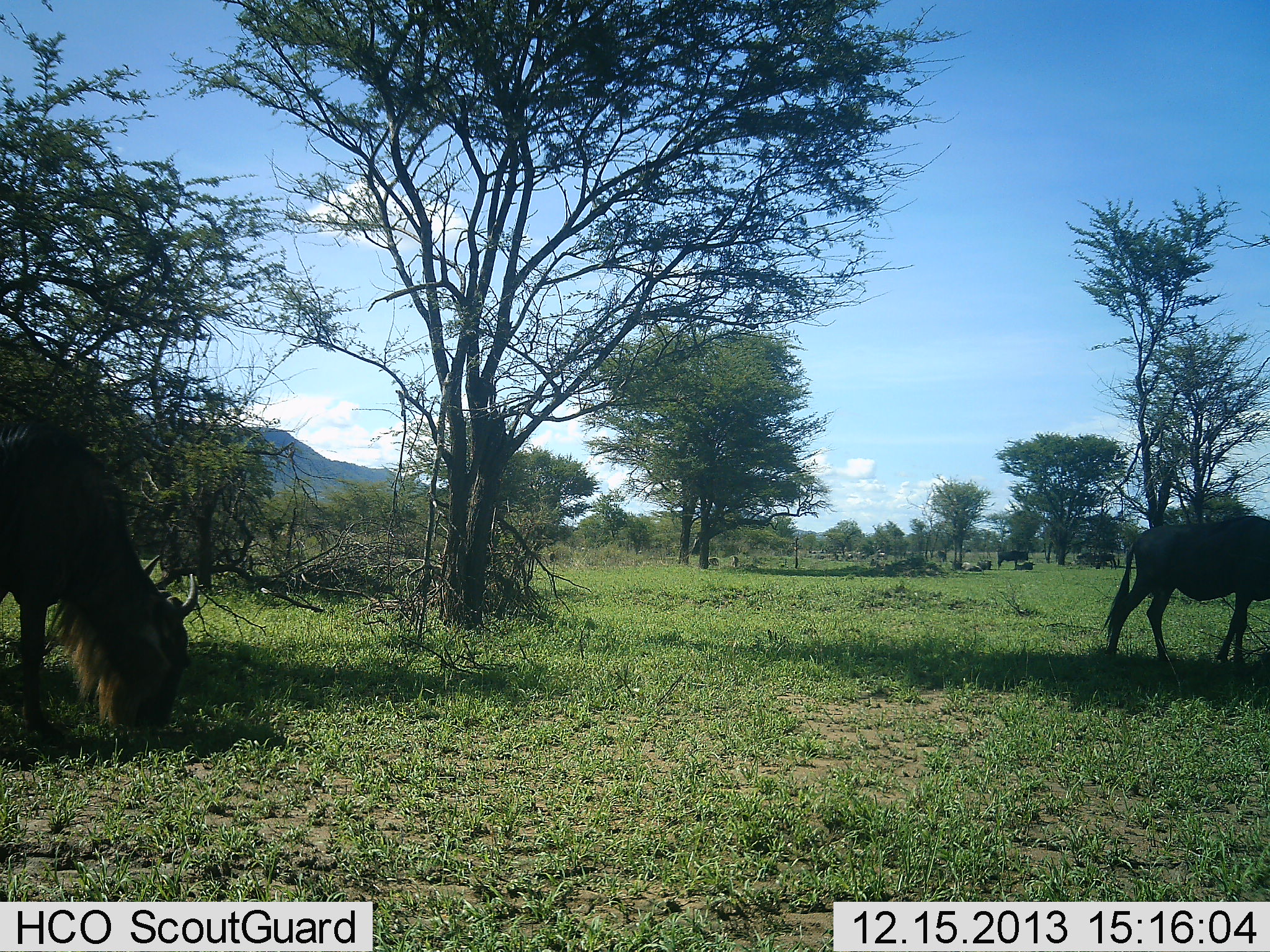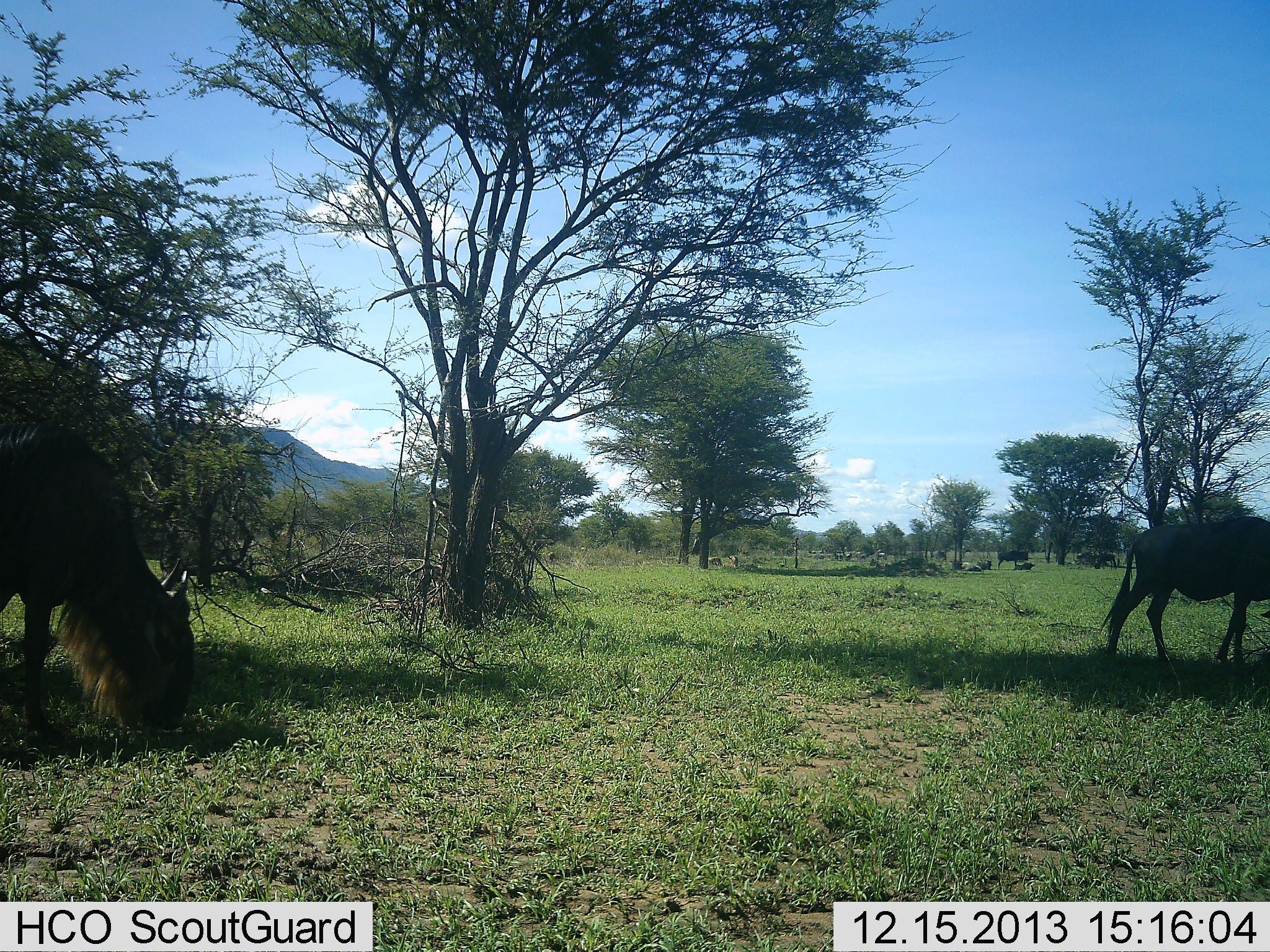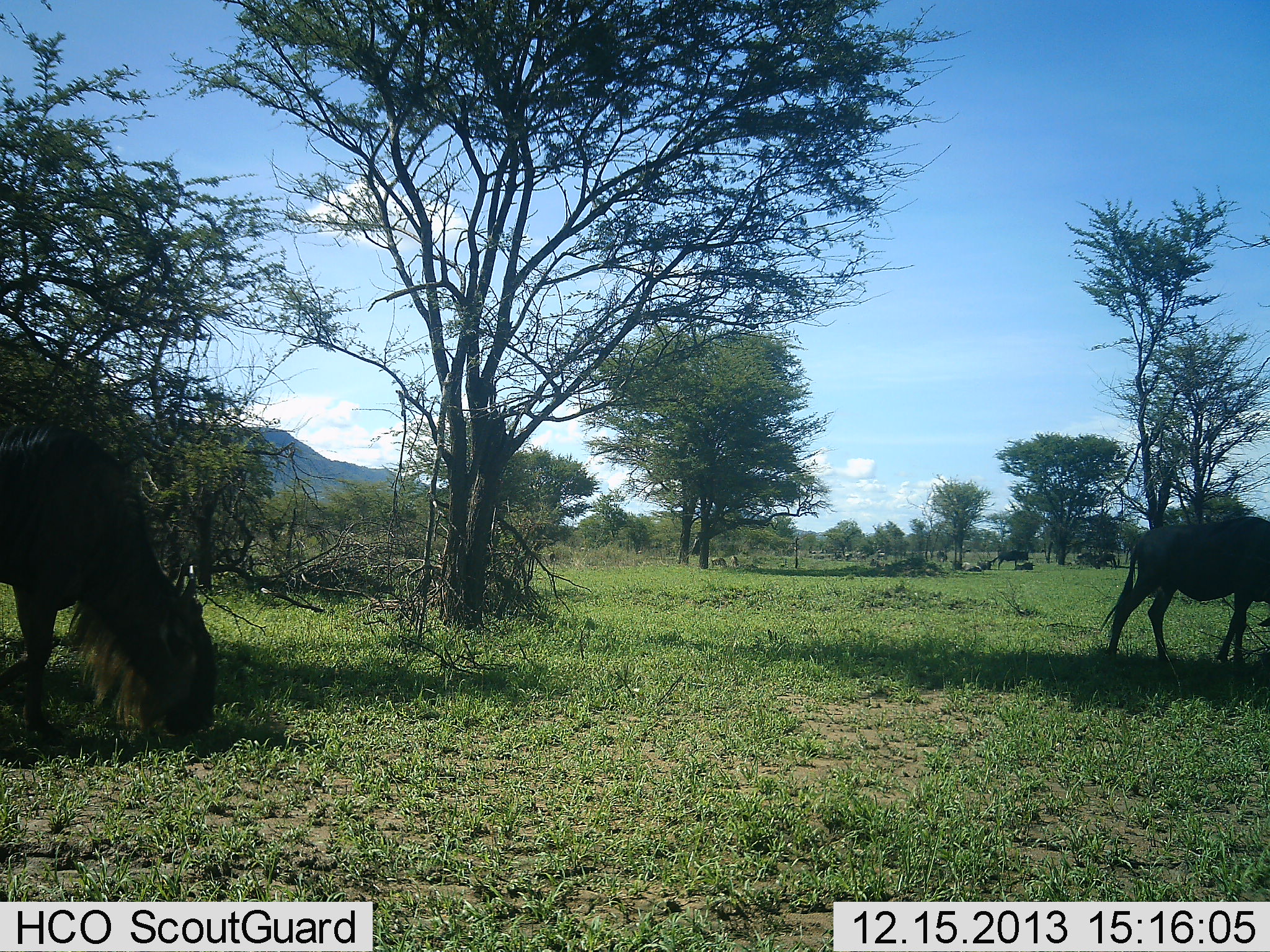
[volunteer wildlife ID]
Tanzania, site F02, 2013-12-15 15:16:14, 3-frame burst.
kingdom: Animalia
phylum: Chordata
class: Mammalia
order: Artiodactyla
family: Bovidae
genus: Connochaetes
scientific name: Connochaetes taurinus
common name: blue wildebeest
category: wildebeest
Wildebeest (blue wildebeest) (Connochaetes taurinus), count 2. Behavior (volunteer vote fractions): standing 30%, resting 0%, moving 20%, interacting 0%. Young present (vote fraction): 0%. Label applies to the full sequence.